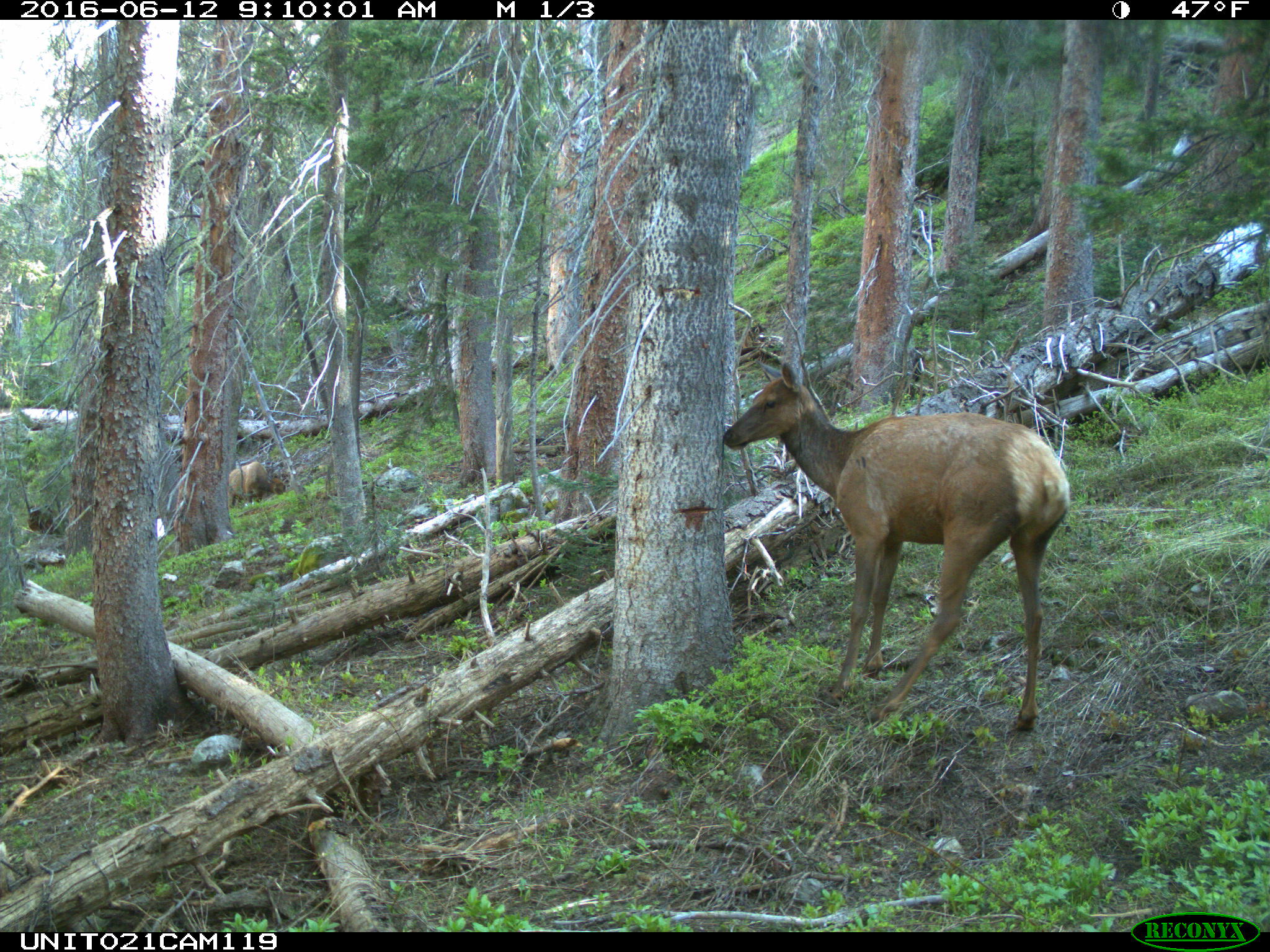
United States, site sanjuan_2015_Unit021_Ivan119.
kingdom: Animalia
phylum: Chordata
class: Mammalia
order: Artiodactyla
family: Cervidae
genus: Cervus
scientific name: Cervus elaphus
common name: red deer